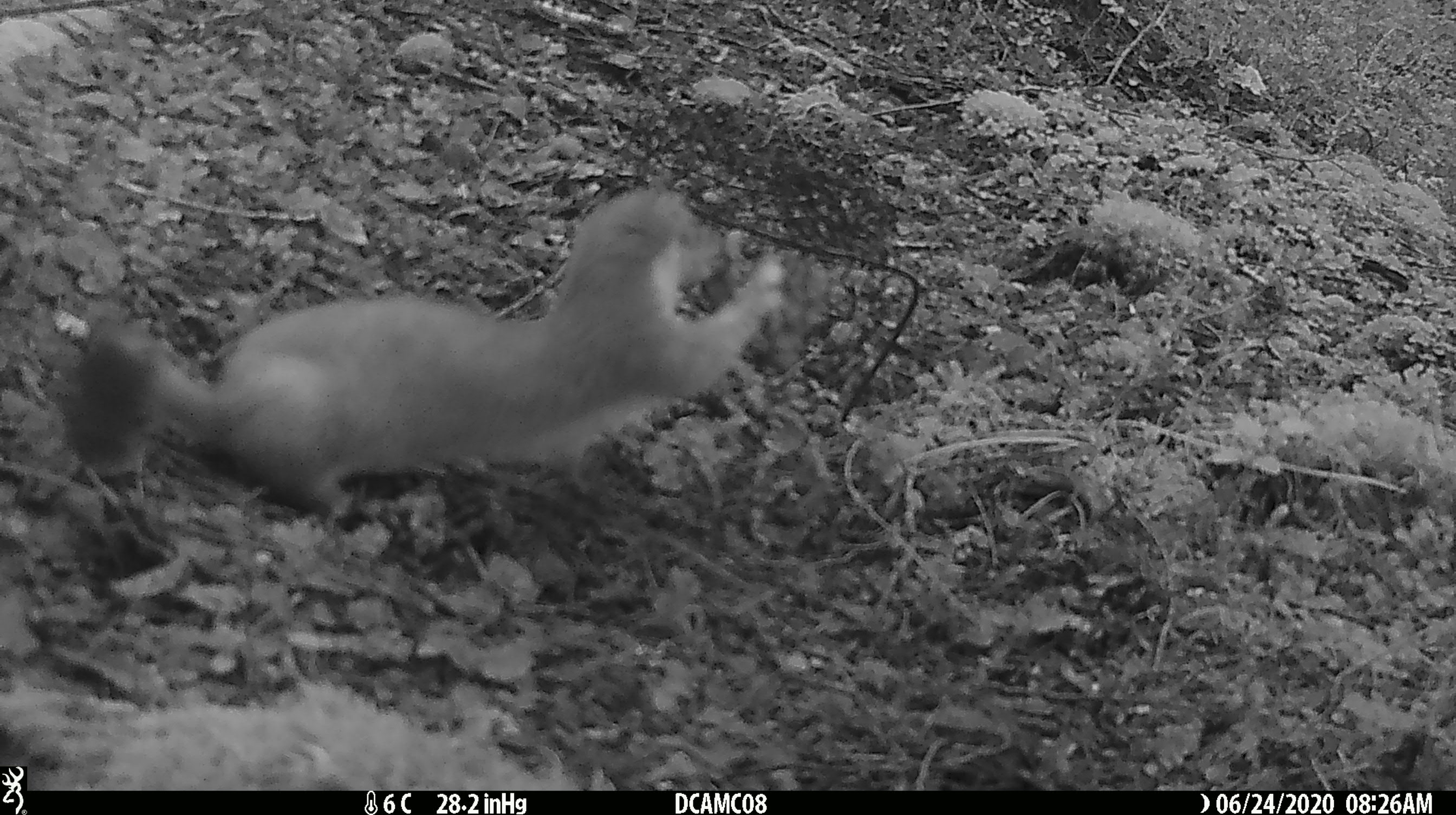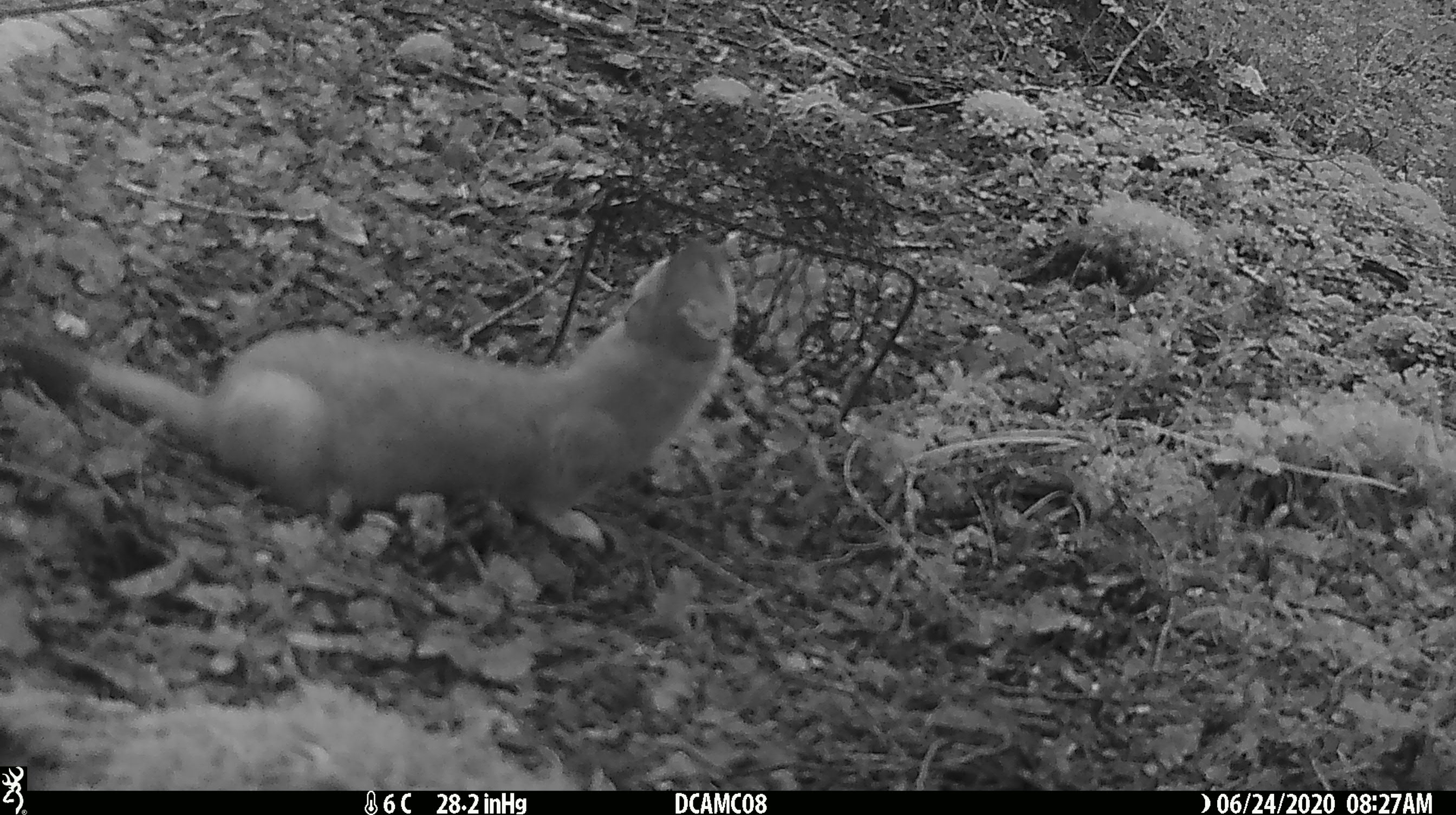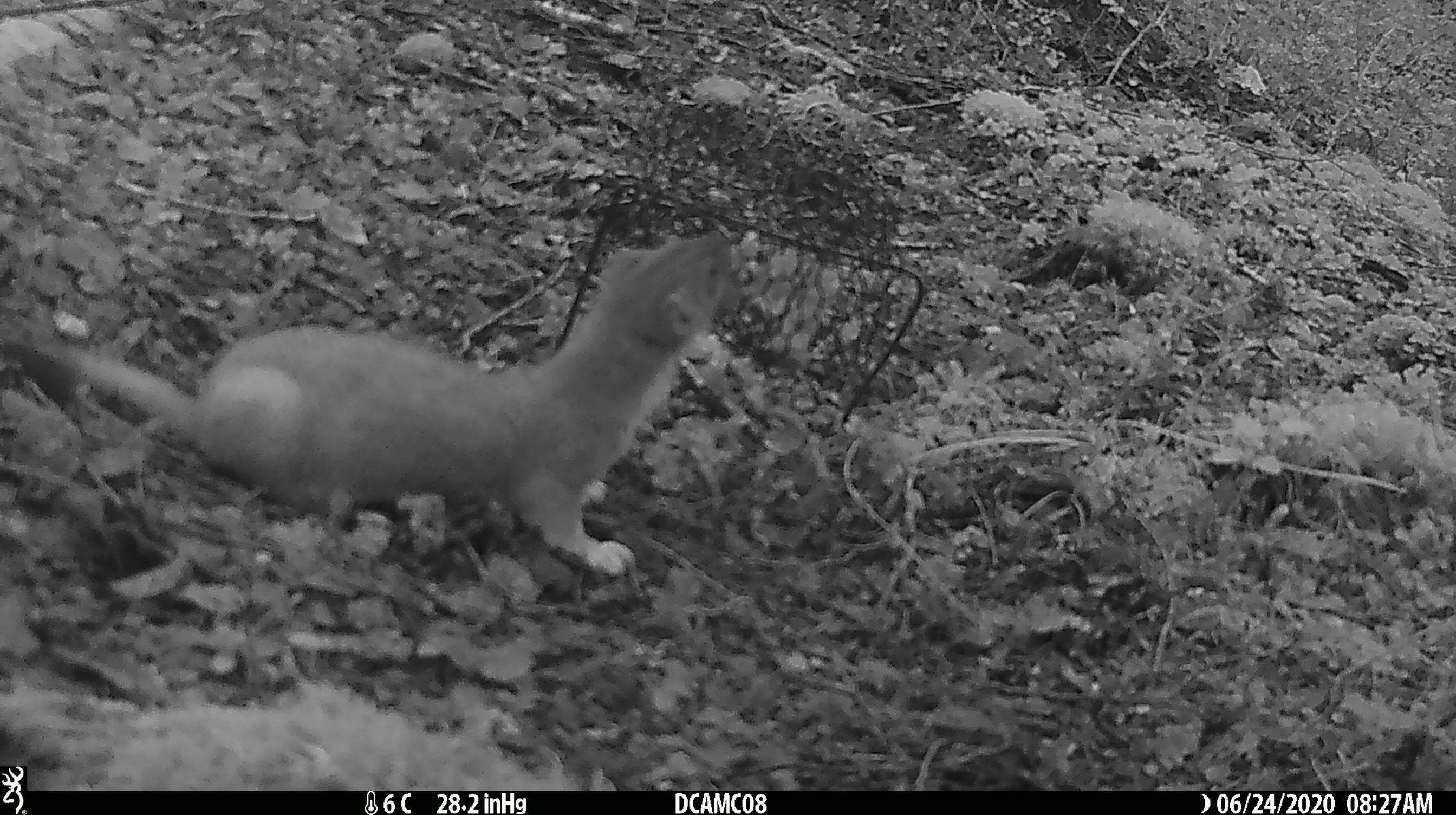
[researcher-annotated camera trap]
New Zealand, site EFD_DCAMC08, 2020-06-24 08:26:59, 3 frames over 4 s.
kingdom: Animalia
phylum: Chordata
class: Mammalia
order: Carnivora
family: Mustelidae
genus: Mustela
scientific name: Mustela erminea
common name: stoat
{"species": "stoat (Mustela erminea)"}